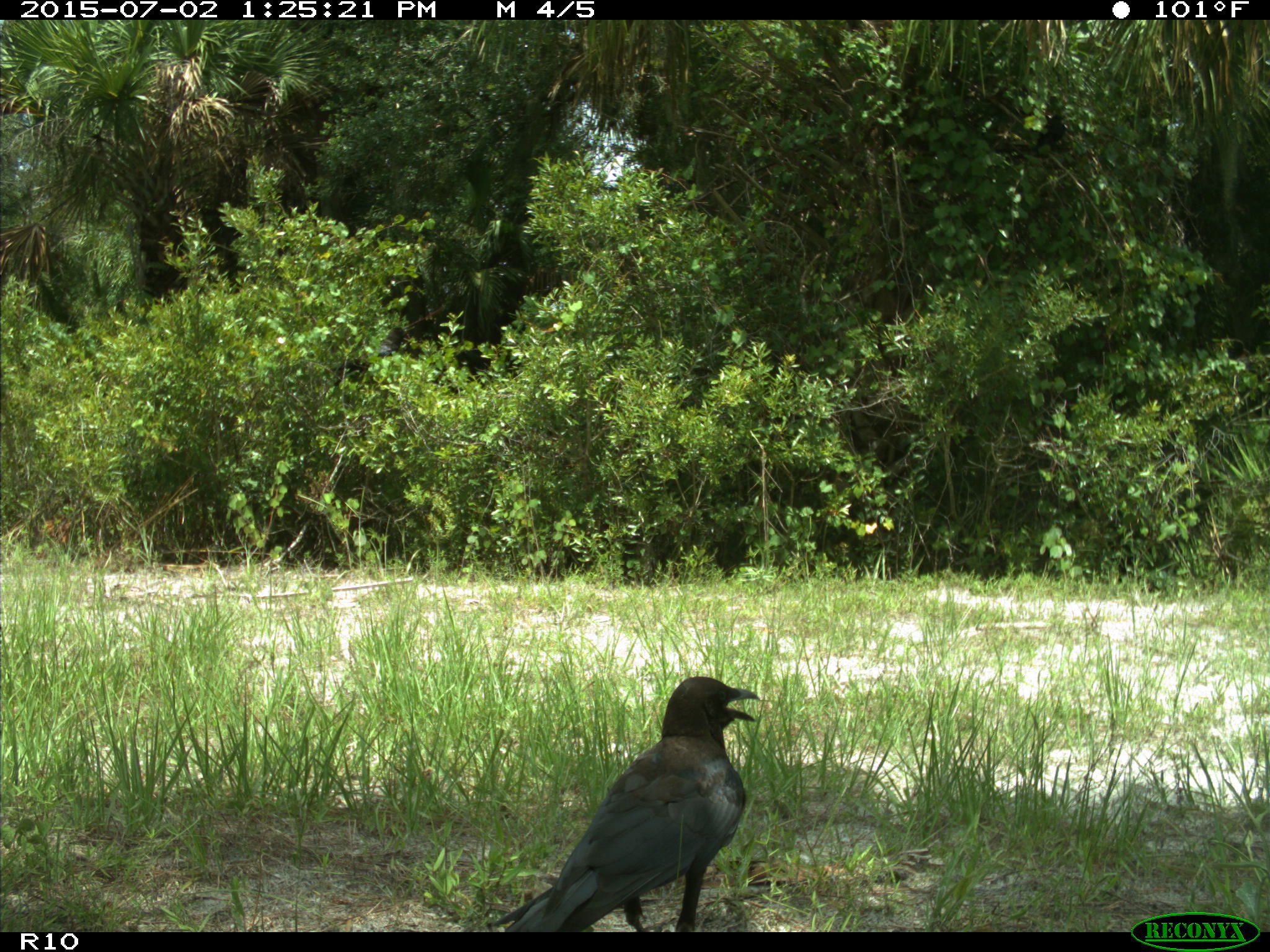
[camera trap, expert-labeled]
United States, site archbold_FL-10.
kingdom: Animalia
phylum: Chordata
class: Aves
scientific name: Aves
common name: birds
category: unidentified bird